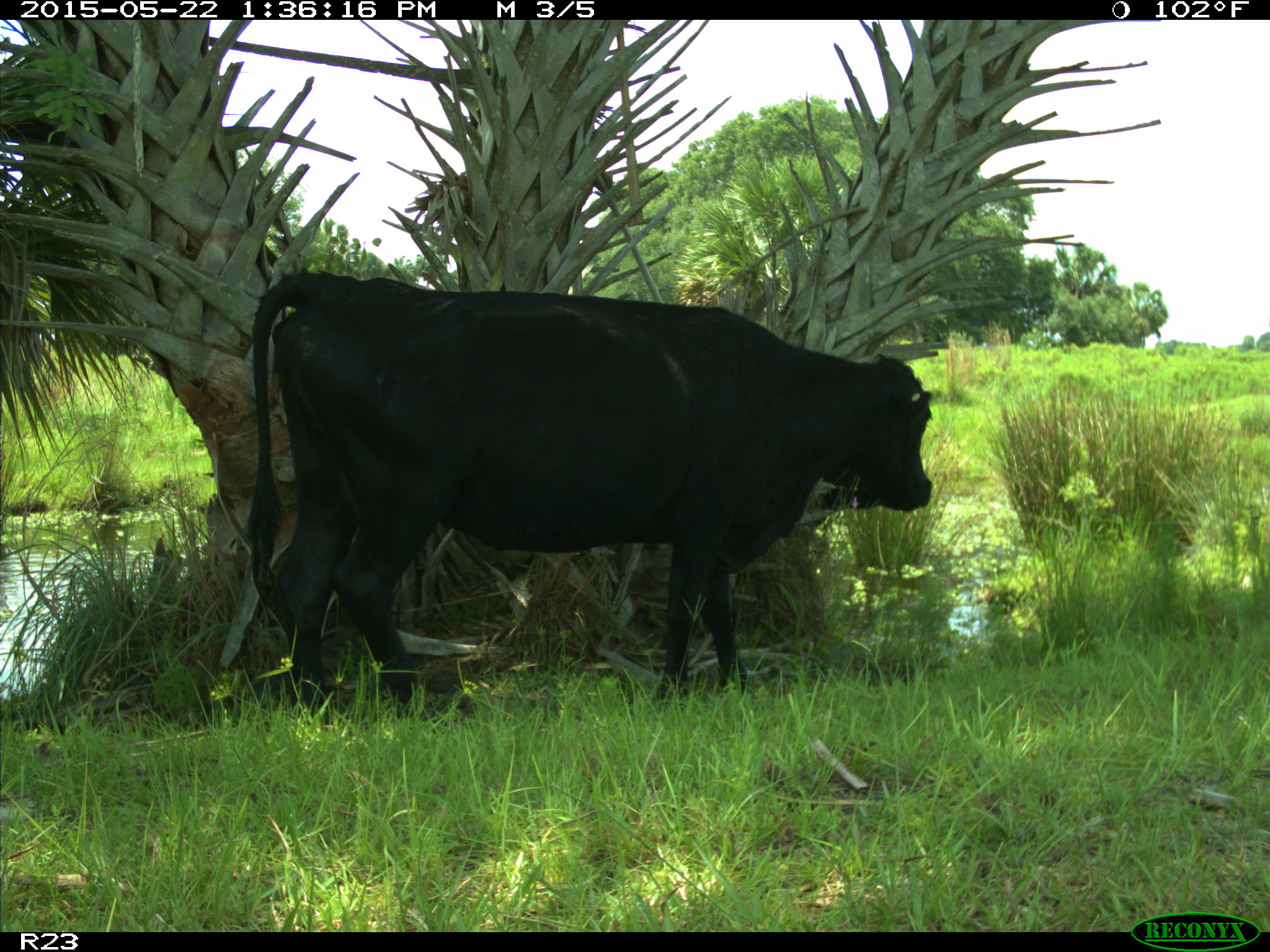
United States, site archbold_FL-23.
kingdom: Animalia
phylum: Chordata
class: Mammalia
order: Artiodactyla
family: Bovidae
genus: Bos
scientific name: Bos taurus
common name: domestic cow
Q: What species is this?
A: Bos taurus (domestic cow).